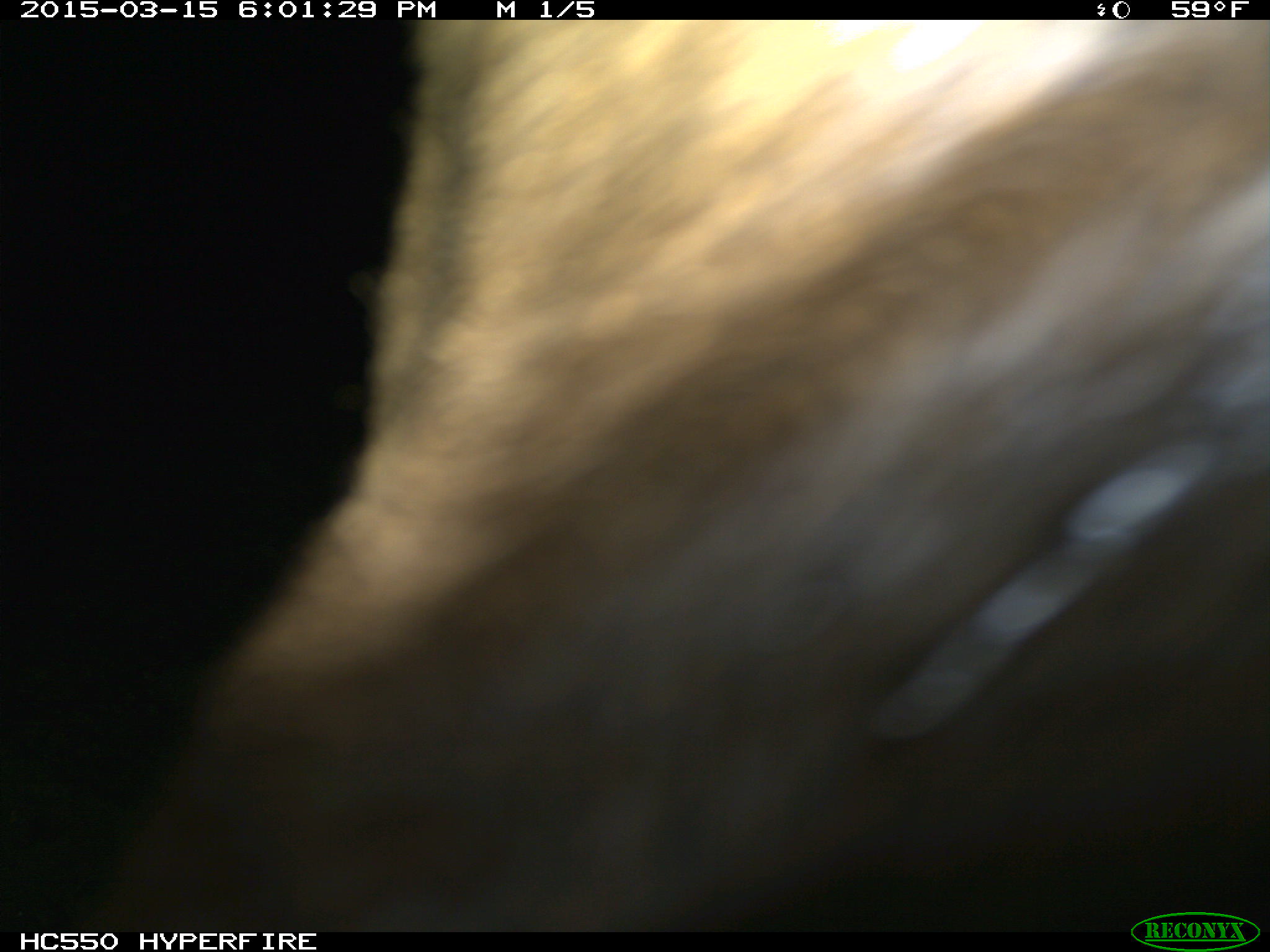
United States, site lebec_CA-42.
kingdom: Animalia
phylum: Chordata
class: Mammalia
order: Artiodactyla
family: Cervidae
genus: Cervus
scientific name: Cervus canadensis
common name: elk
Cervus canadensis (elk).